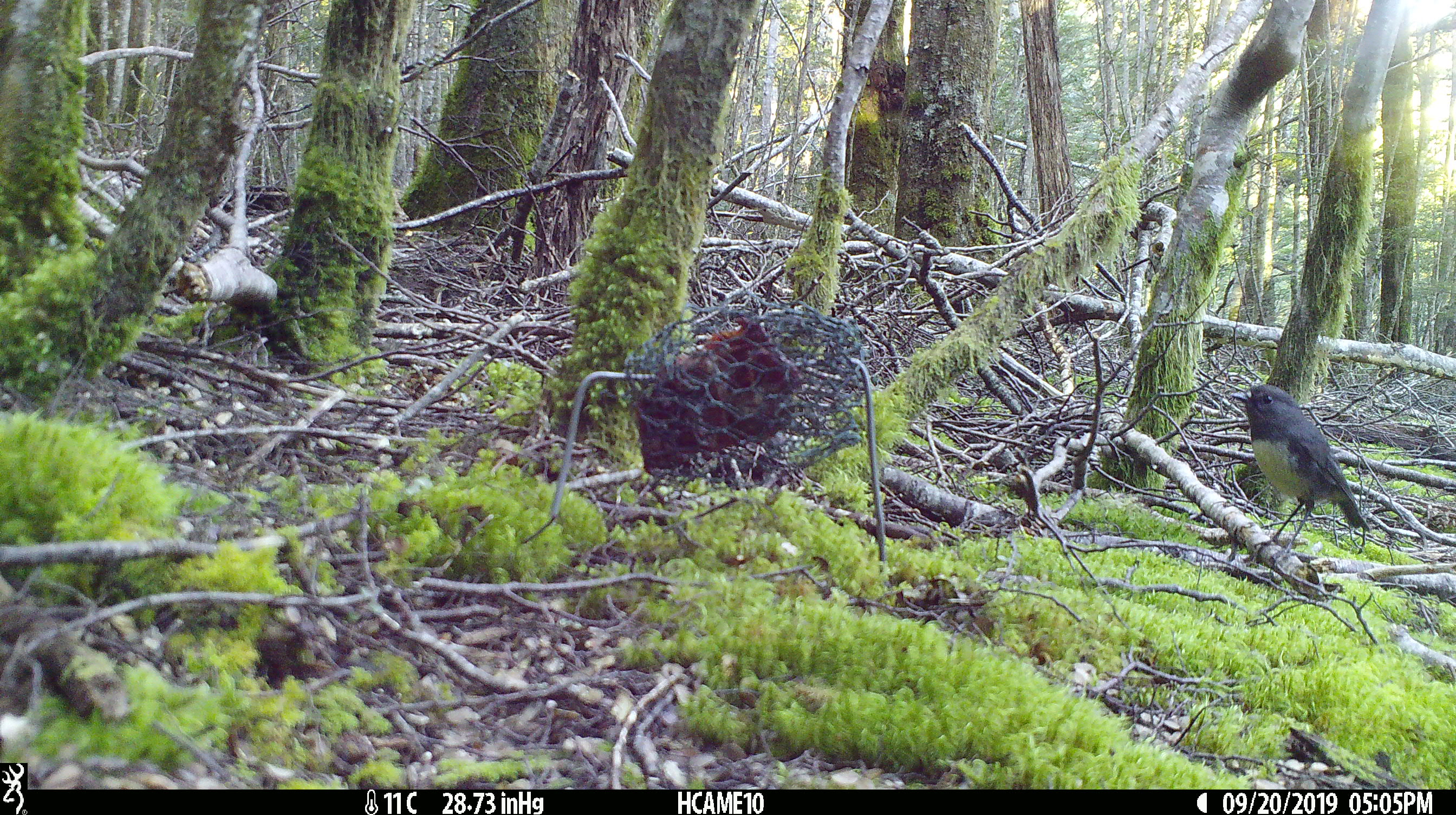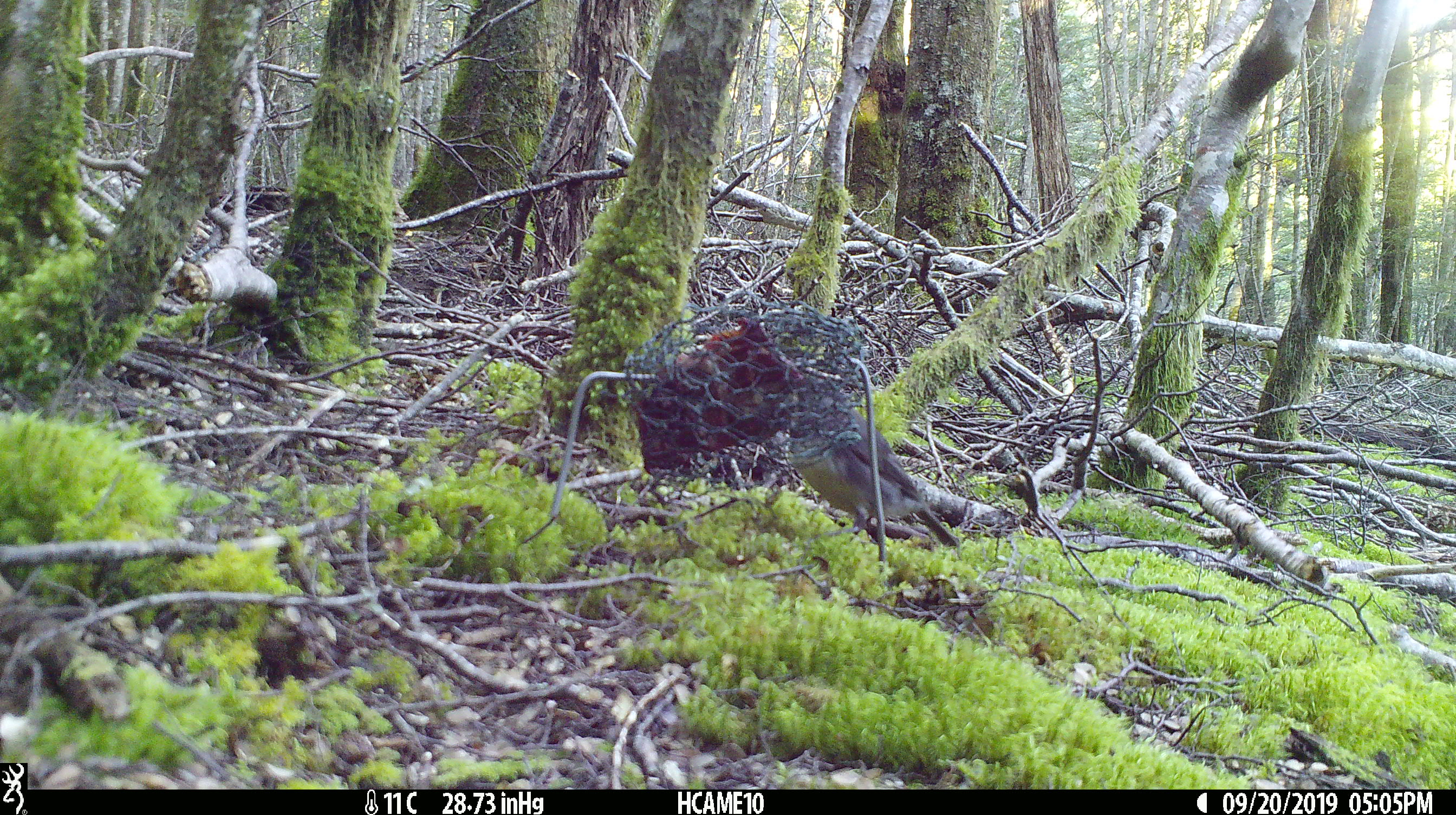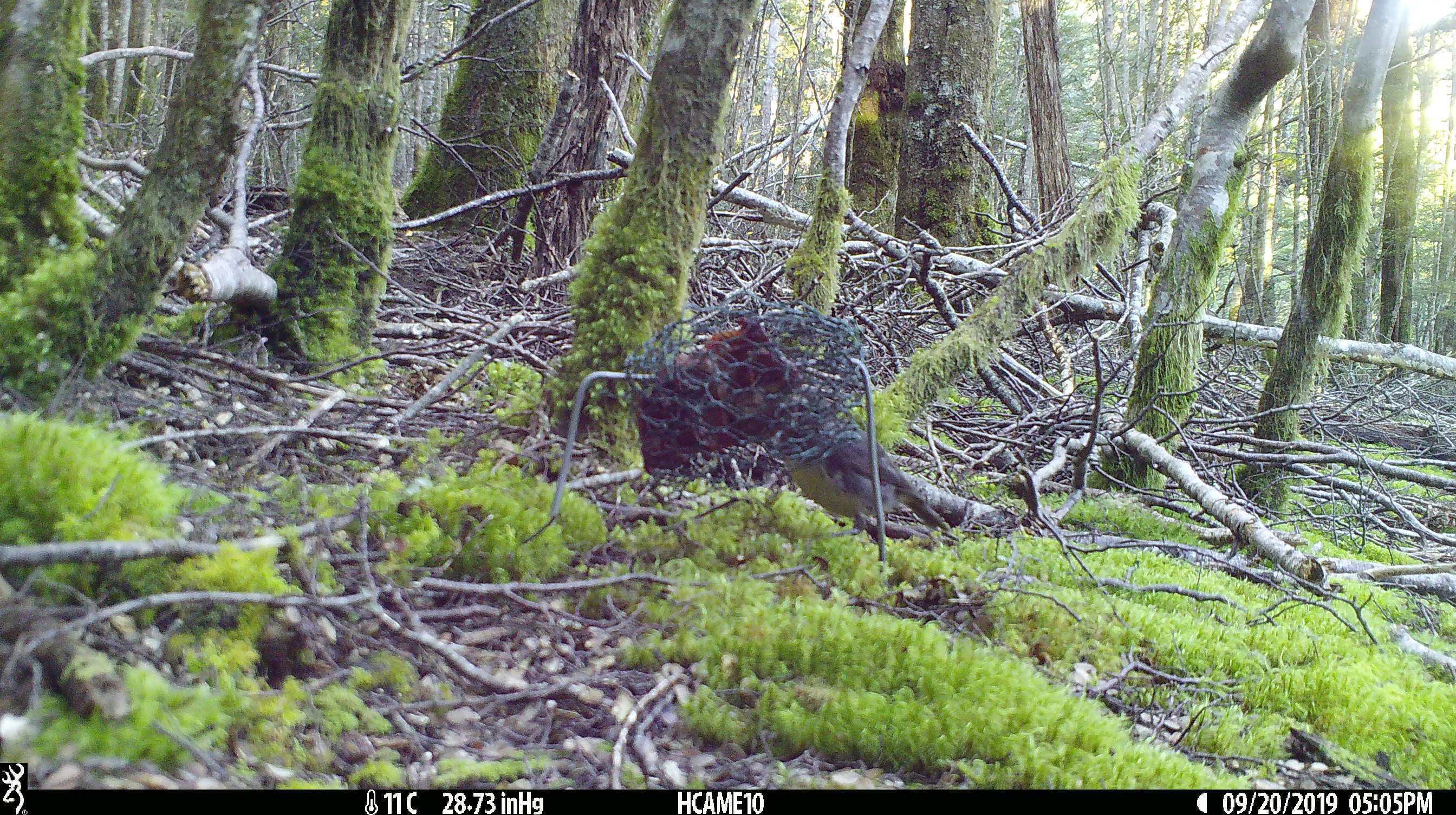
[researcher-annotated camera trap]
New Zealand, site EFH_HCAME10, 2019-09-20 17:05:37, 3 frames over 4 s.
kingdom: Animalia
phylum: Chordata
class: Aves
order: Passeriformes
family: Petroicidae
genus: Petroica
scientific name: Petroica australis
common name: new zealand robin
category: robin